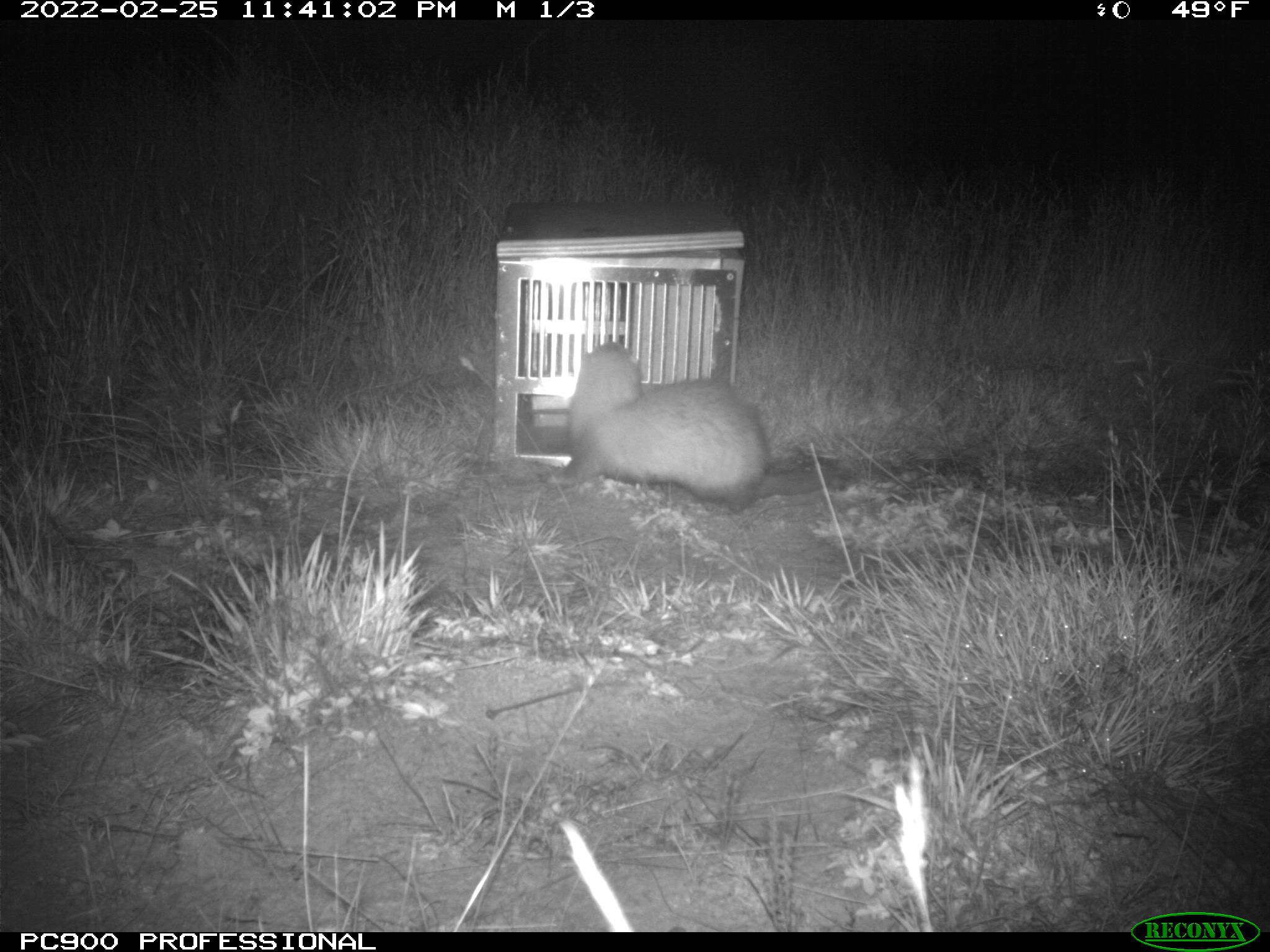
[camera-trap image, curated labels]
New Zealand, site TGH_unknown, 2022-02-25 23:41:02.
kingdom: Animalia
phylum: Chordata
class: Mammalia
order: Carnivora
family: Mustelidae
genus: Mustela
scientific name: Mustela furo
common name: ferret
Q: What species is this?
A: Ferret (Mustela furo).